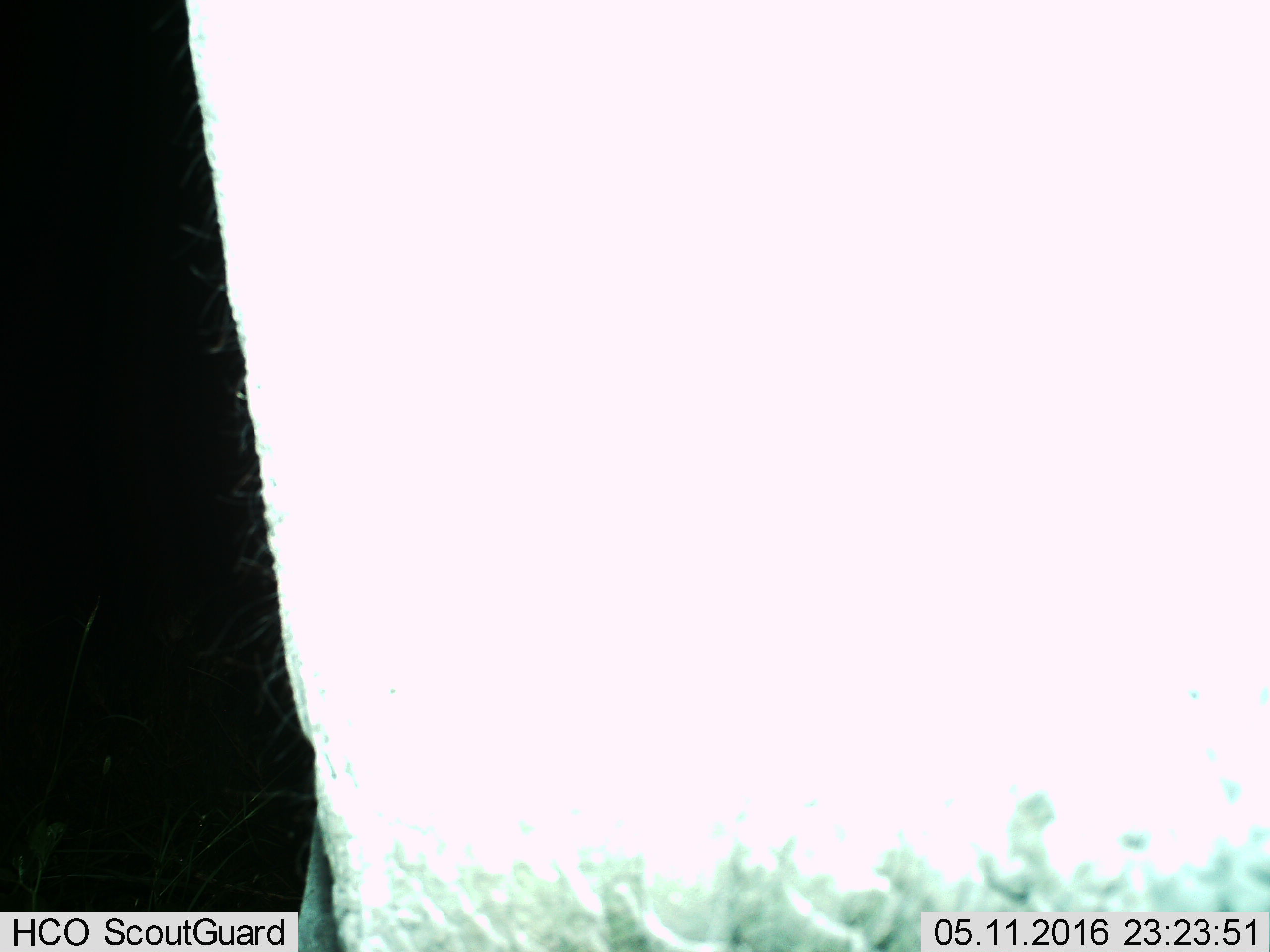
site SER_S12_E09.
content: unidentified animal